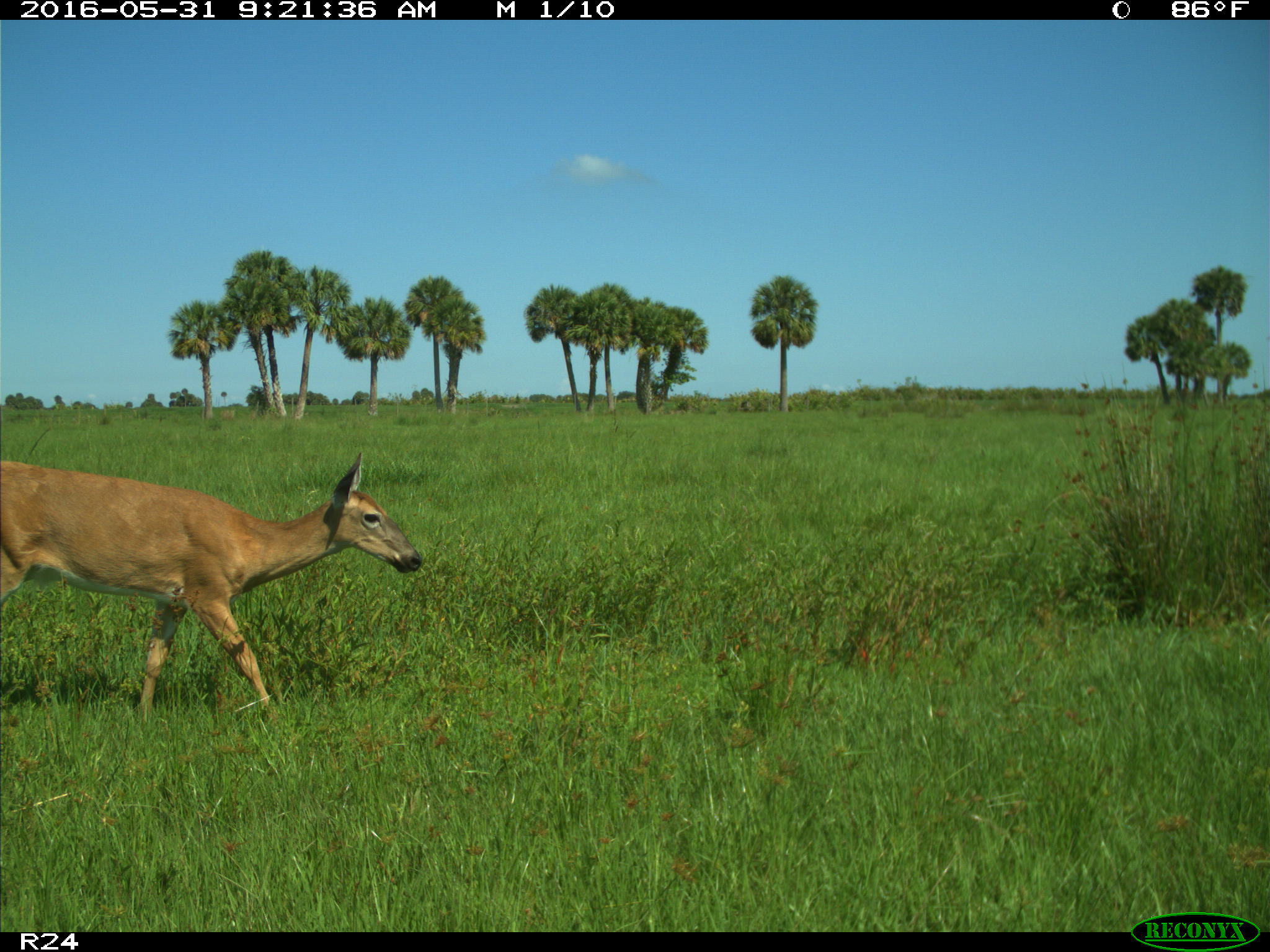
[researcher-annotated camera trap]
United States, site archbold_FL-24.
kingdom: Animalia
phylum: Chordata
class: Mammalia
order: Artiodactyla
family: Cervidae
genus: Odocoileus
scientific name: Odocoileus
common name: deer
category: unidentified deer